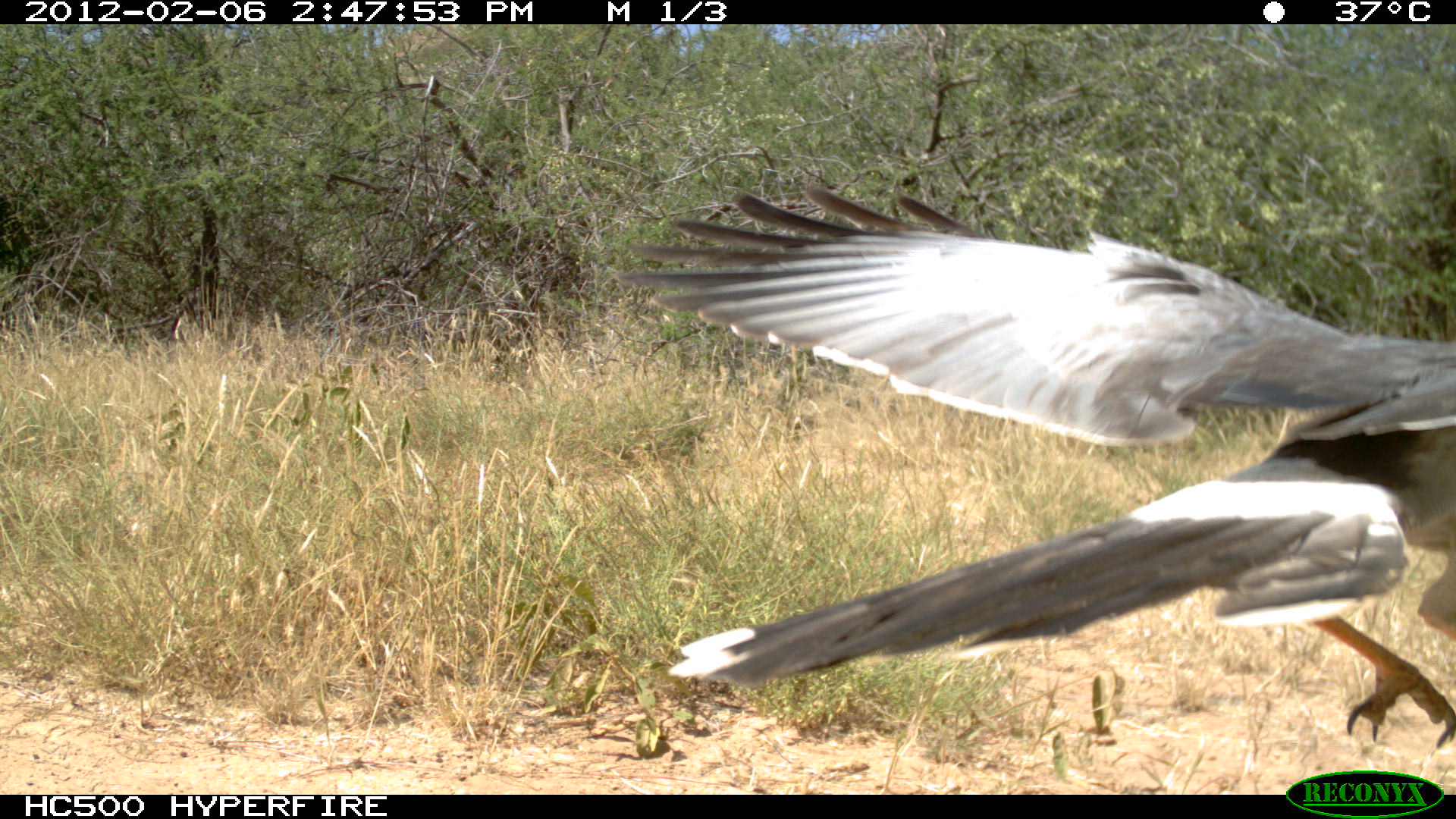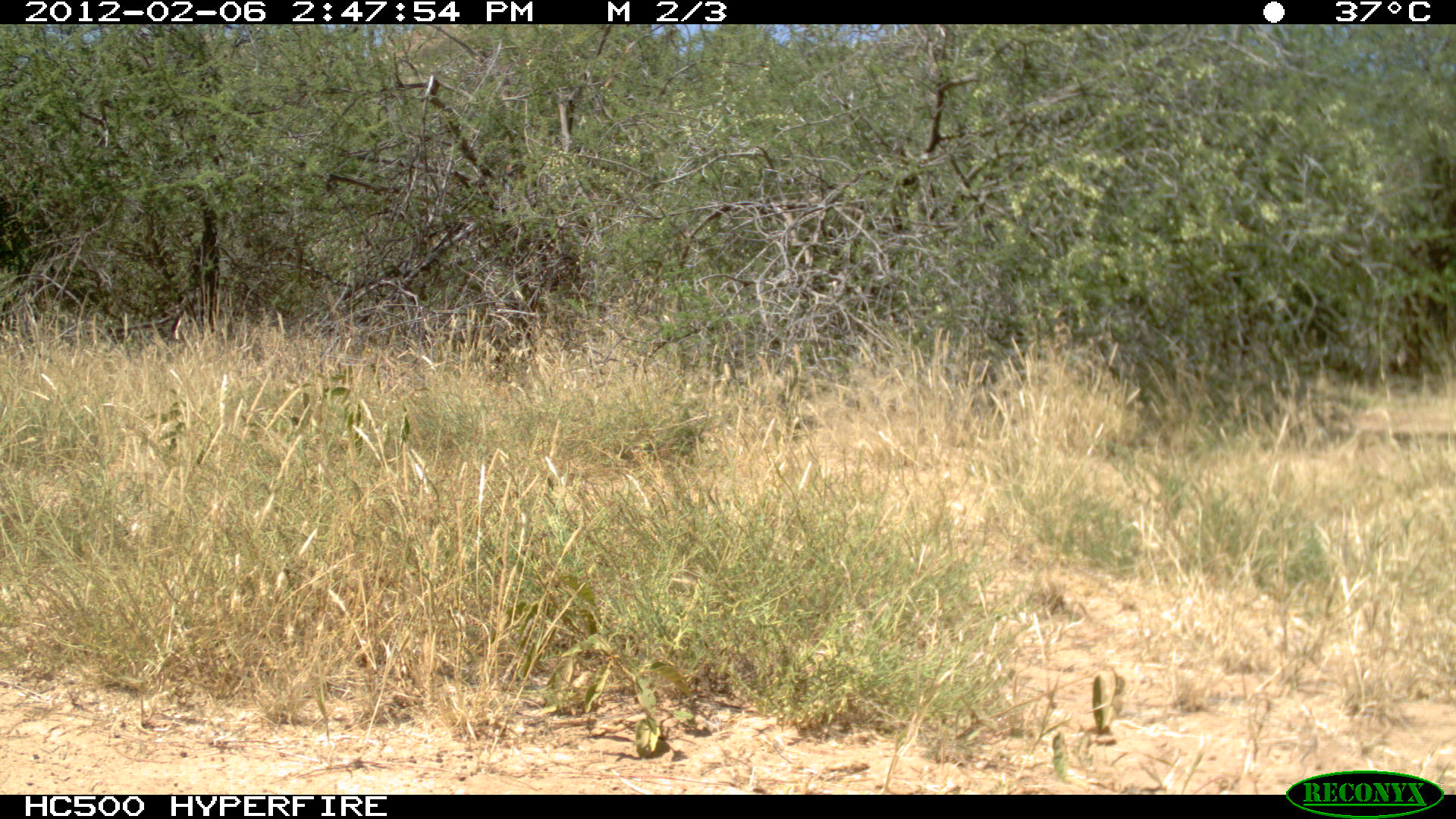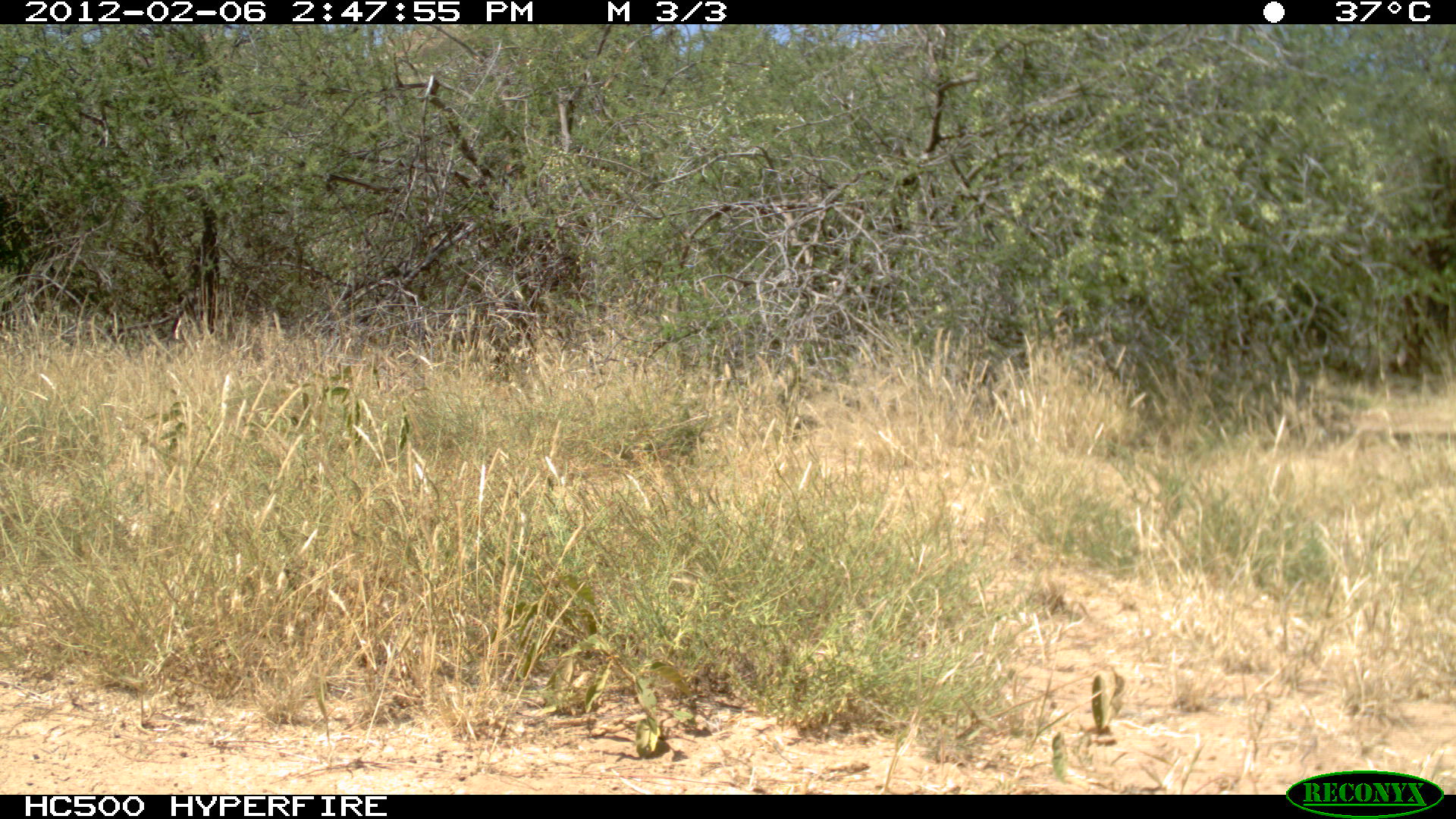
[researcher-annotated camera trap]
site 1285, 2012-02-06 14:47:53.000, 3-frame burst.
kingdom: Animalia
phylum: Chordata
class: Aves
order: Accipitriformes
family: Accipitridae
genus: Melierax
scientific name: Melierax poliopterus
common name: eastern chanting-goshawk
Melierax poliopterus (eastern chanting-goshawk), count 1.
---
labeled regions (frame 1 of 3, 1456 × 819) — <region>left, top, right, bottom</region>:
melierax poliopterus: <region>608, 179, 1455, 748</region>